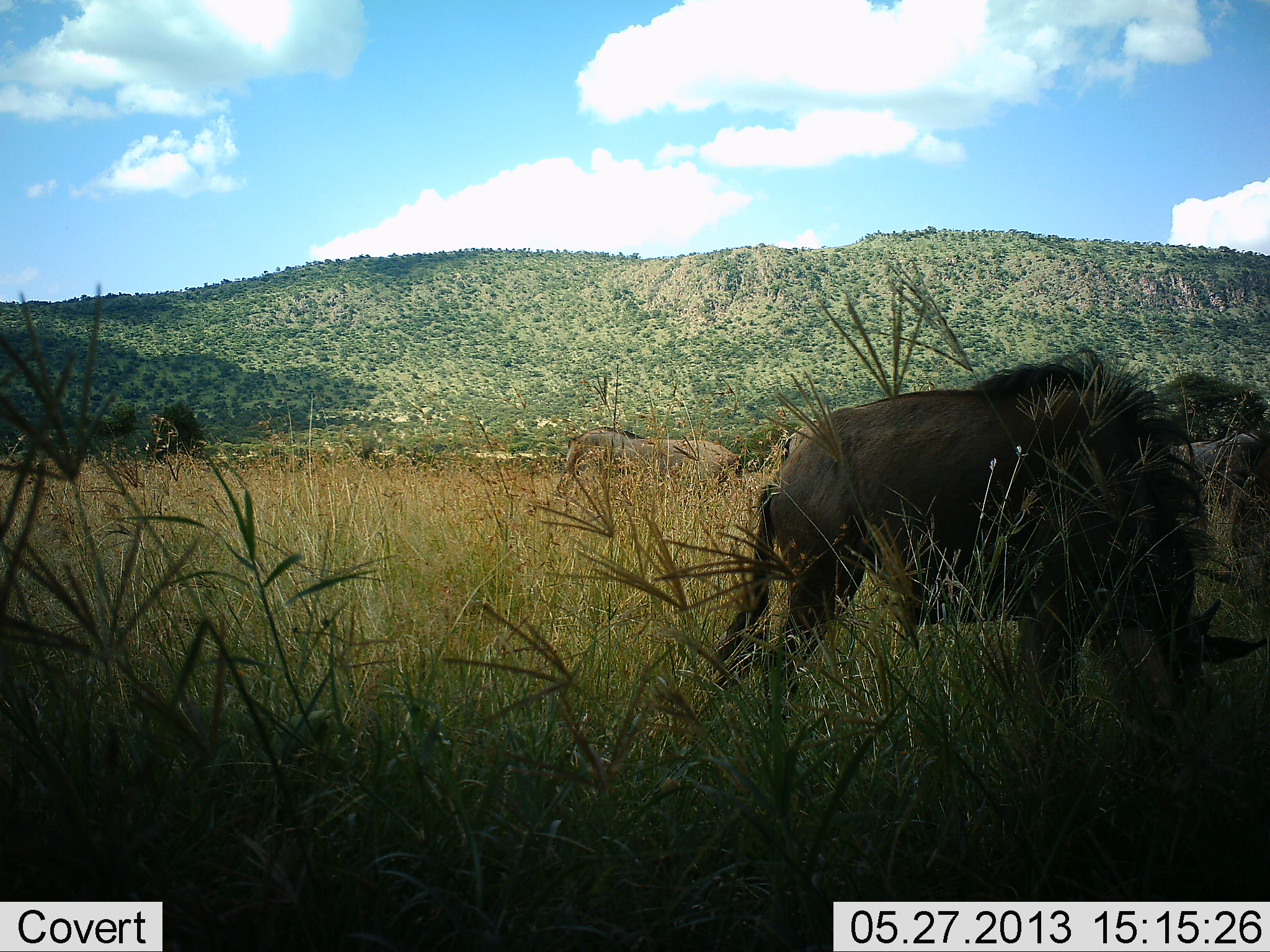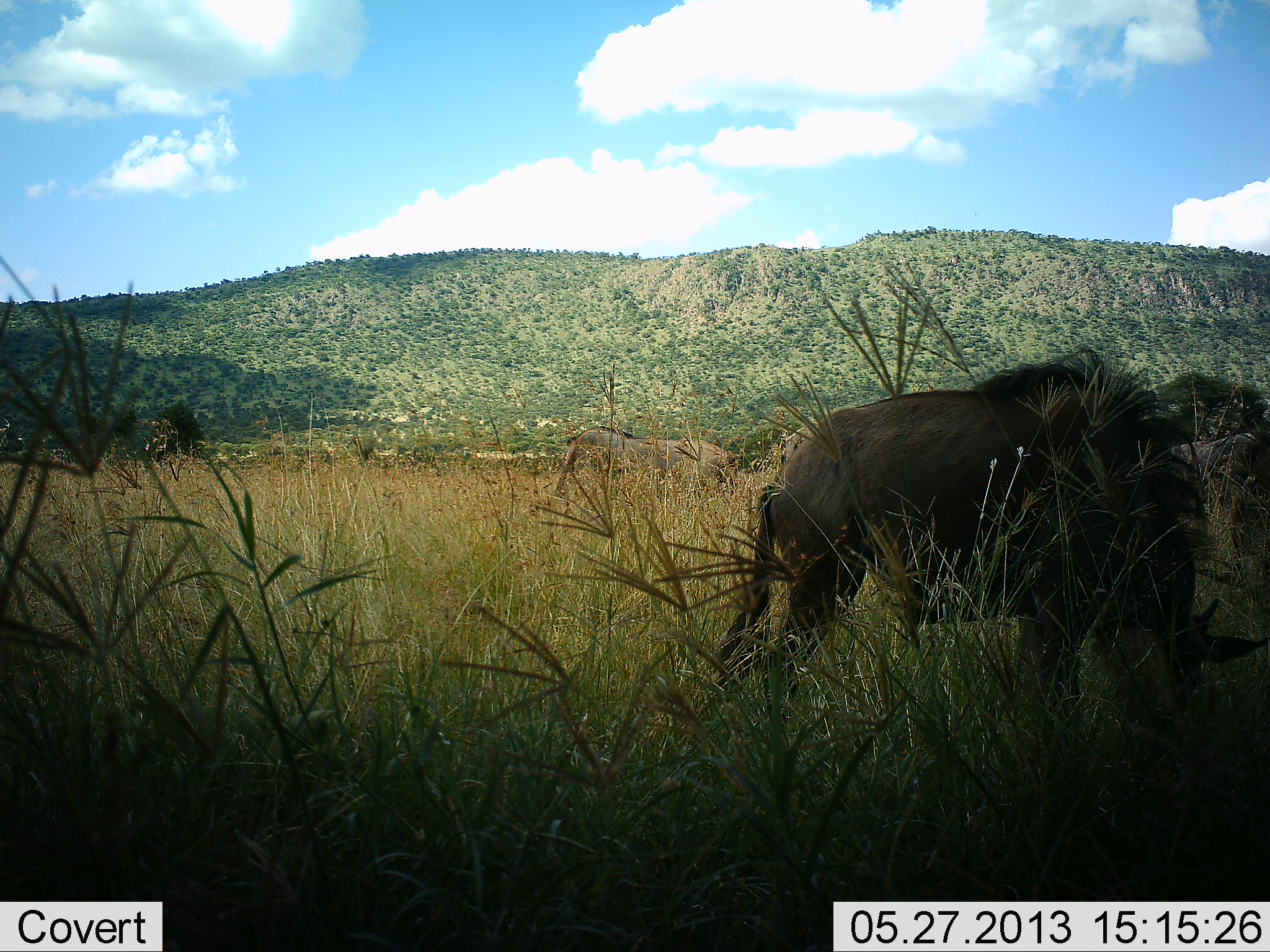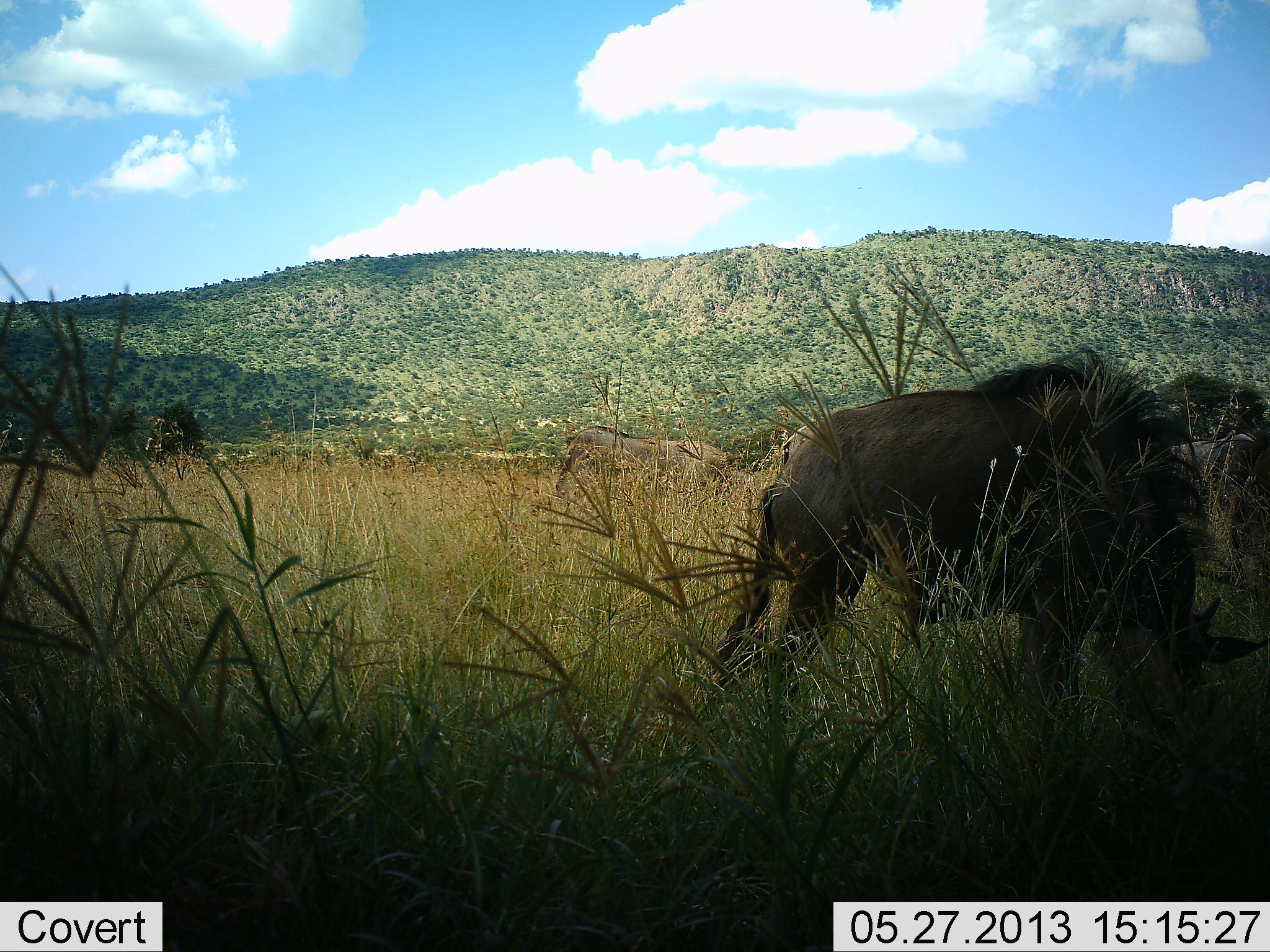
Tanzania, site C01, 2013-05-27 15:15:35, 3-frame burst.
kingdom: Animalia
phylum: Chordata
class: Mammalia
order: Artiodactyla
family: Bovidae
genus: Connochaetes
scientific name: Connochaetes taurinus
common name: blue wildebeest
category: wildebeest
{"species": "wildebeest (blue wildebeest) (Connochaetes taurinus)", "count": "2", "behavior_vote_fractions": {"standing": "40%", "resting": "0%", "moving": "7%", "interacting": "0%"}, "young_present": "0%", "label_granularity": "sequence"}